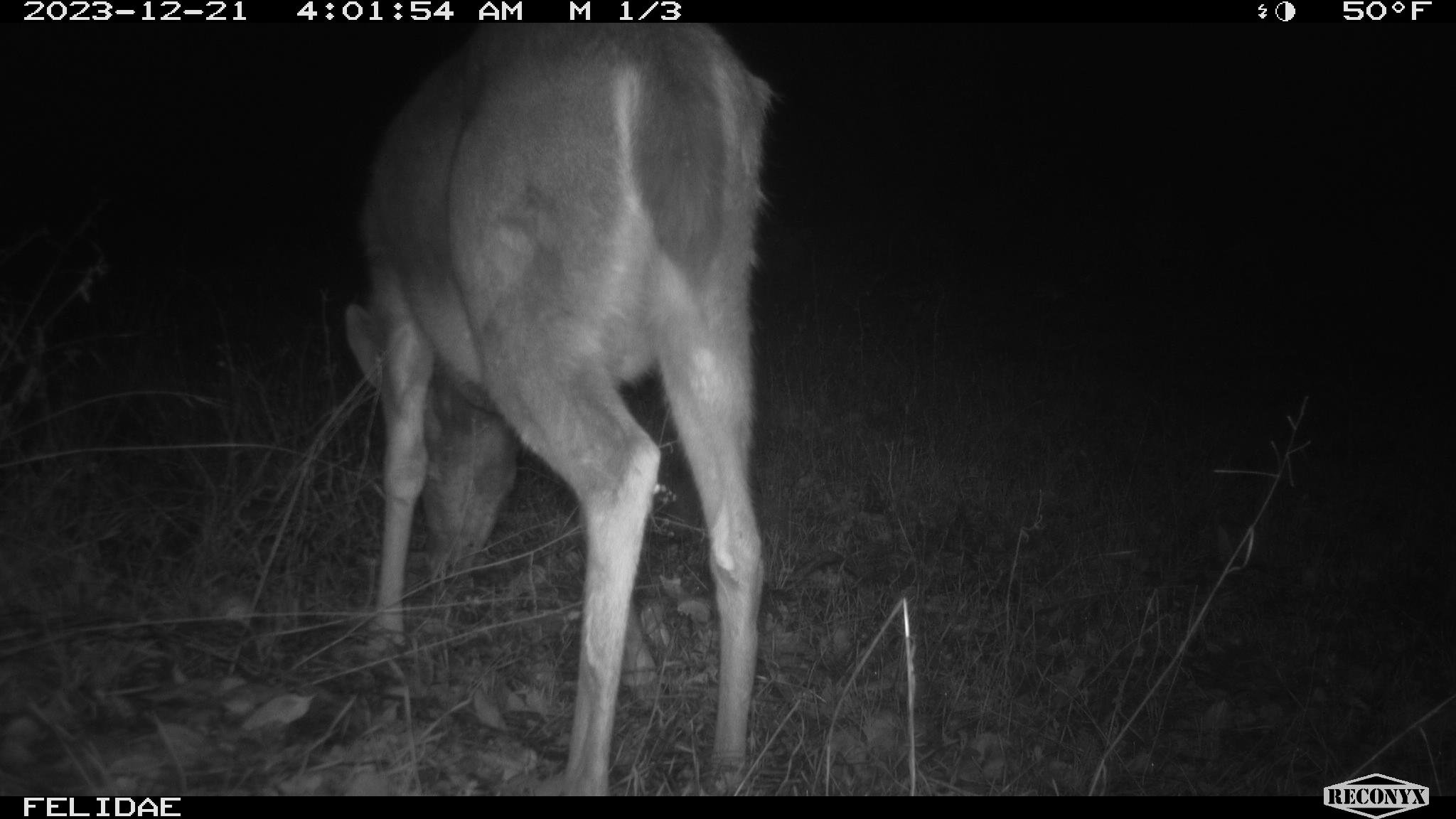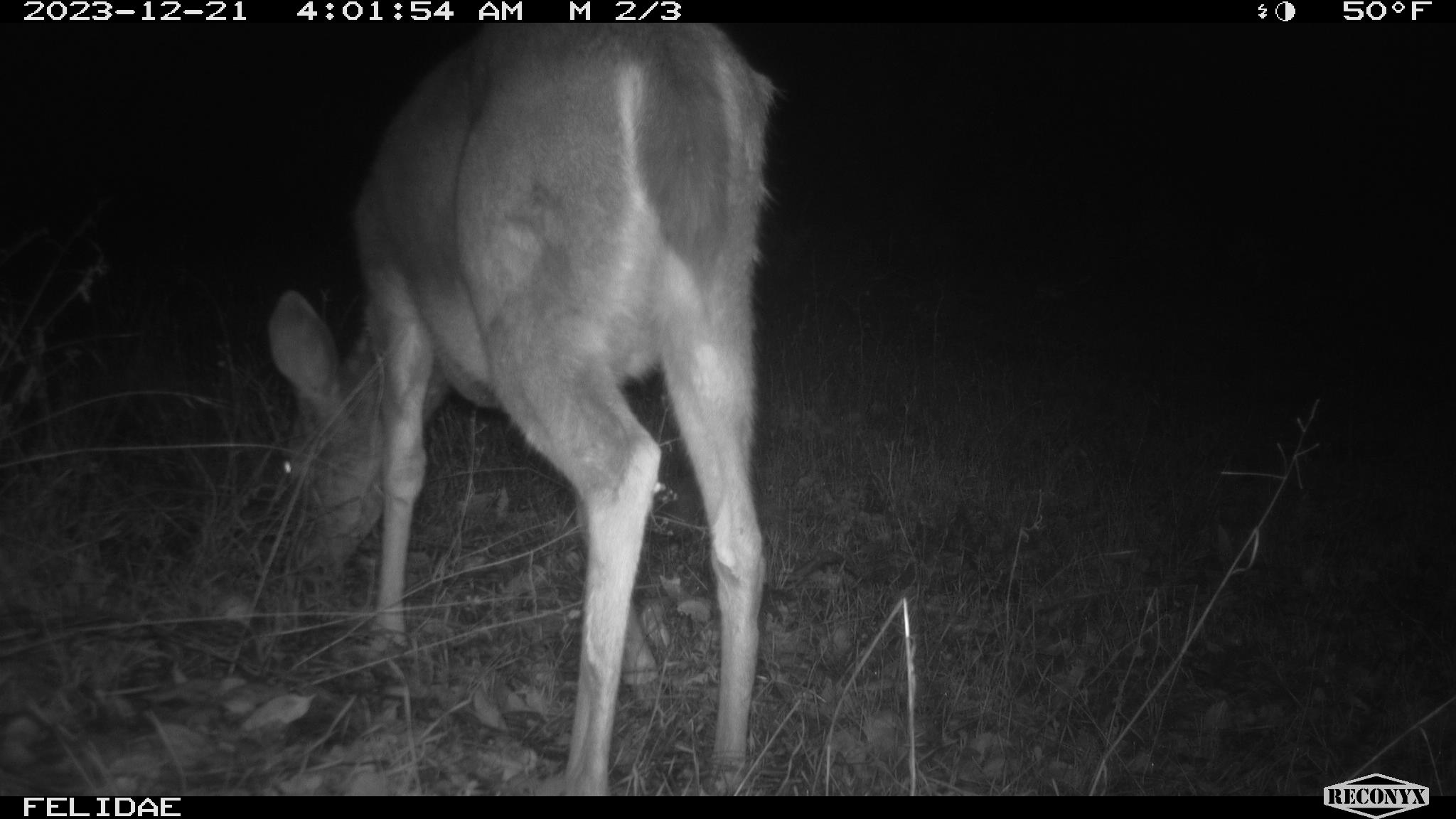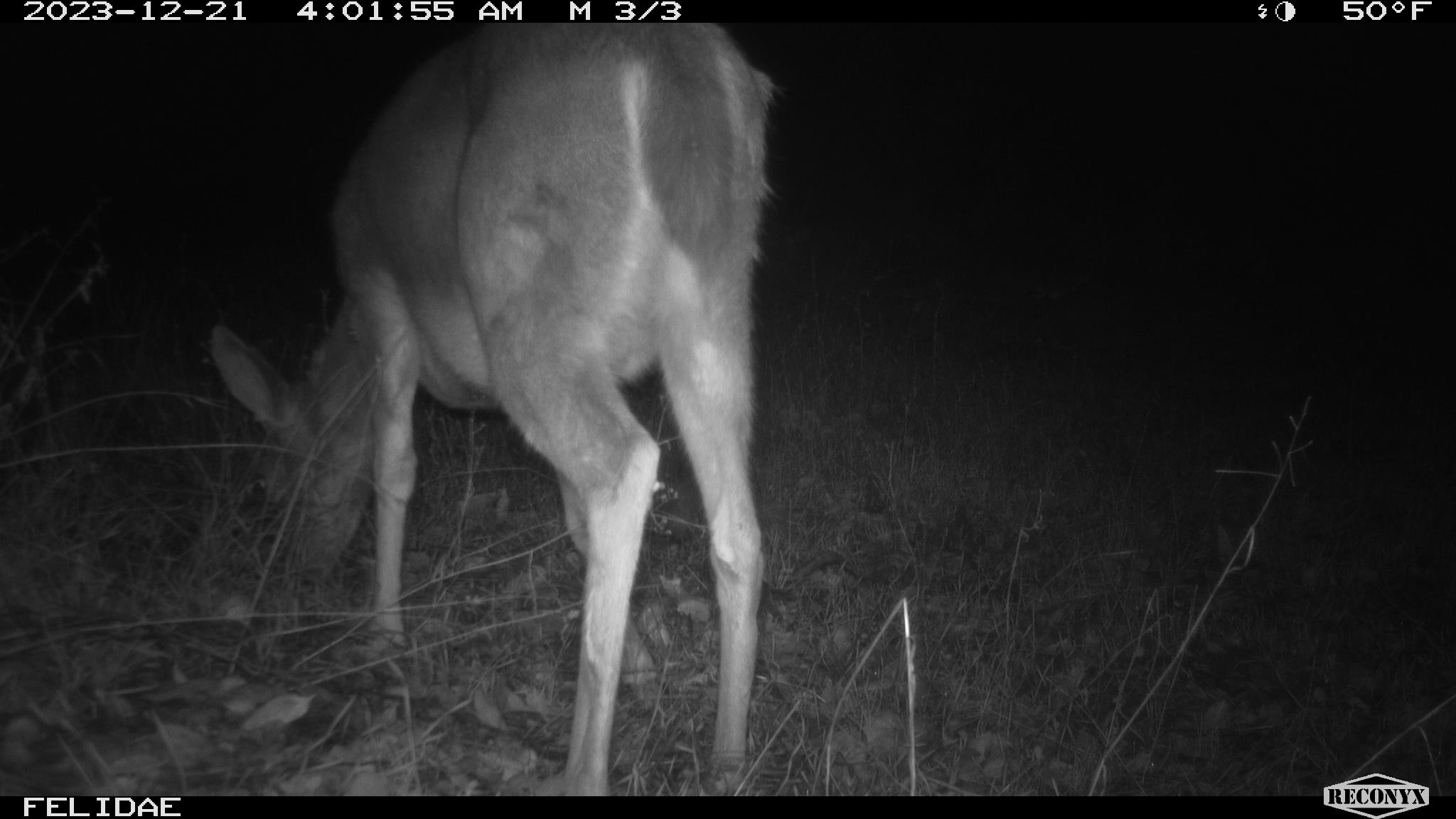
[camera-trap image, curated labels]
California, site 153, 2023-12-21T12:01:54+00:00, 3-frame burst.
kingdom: Animalia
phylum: Chordata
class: Mammalia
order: Artiodactyla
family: Cervidae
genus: Odocoileus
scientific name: Odocoileus hemionus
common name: mule deer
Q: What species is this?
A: Mule deer (Odocoileus hemionus).